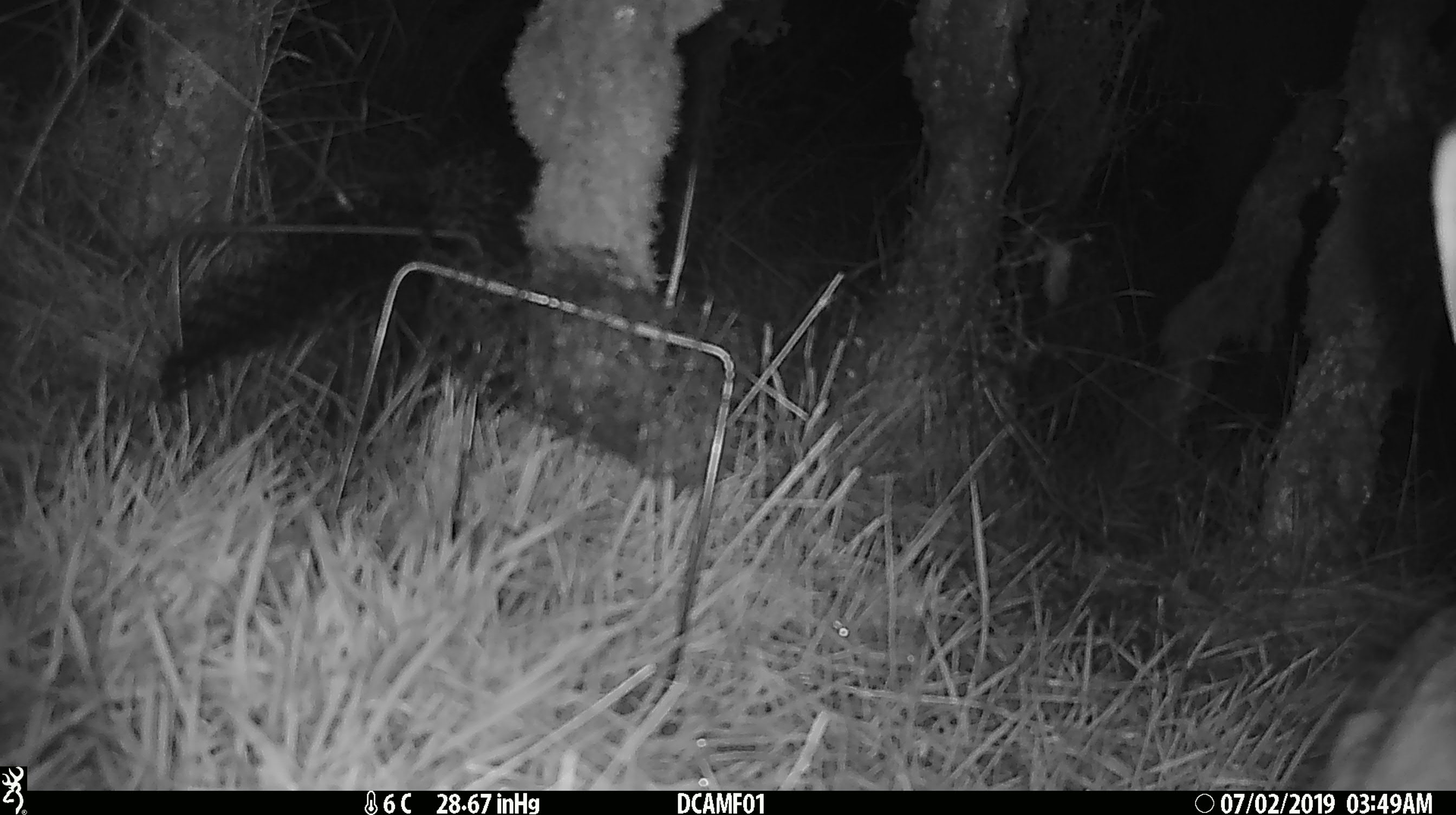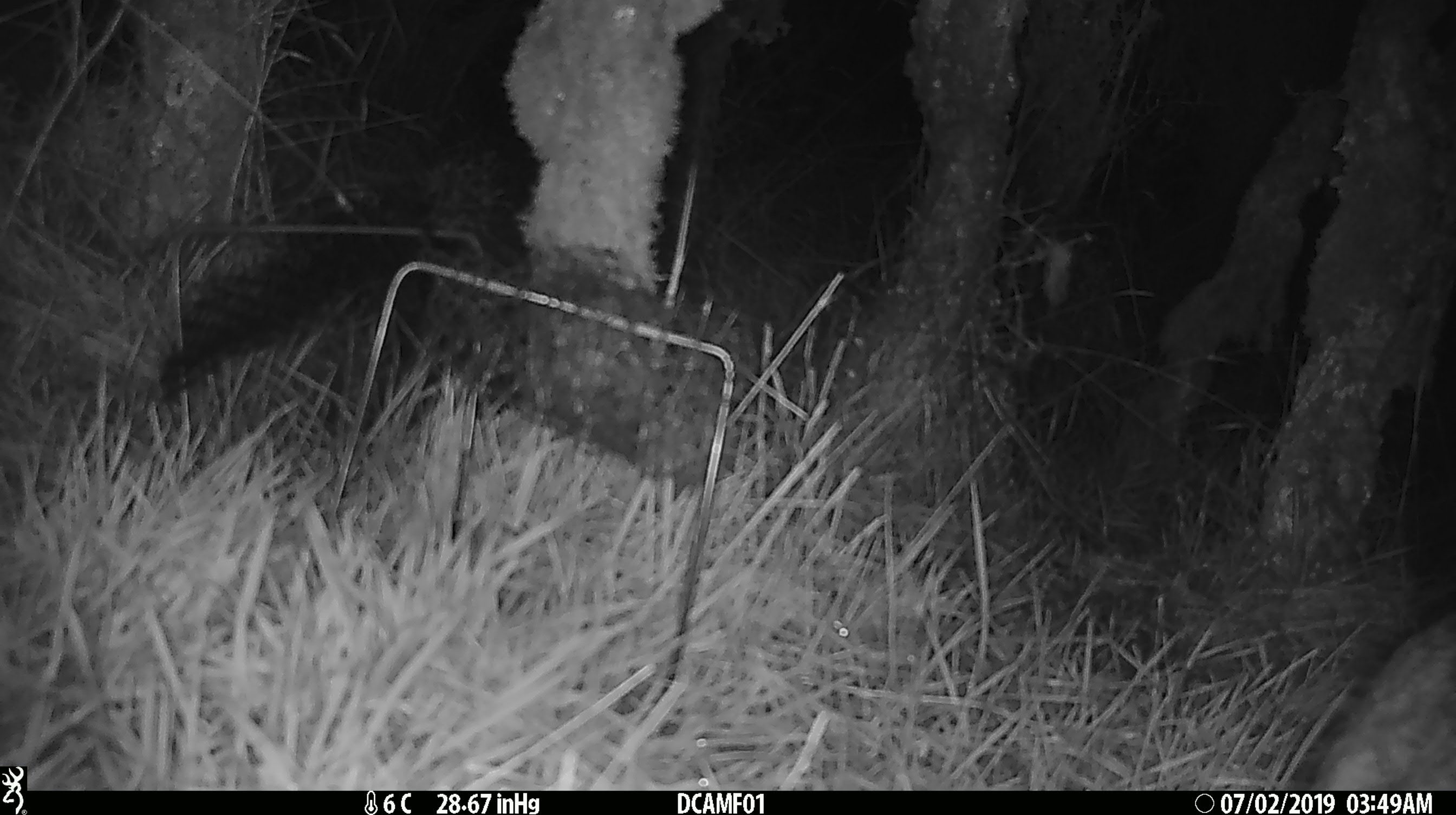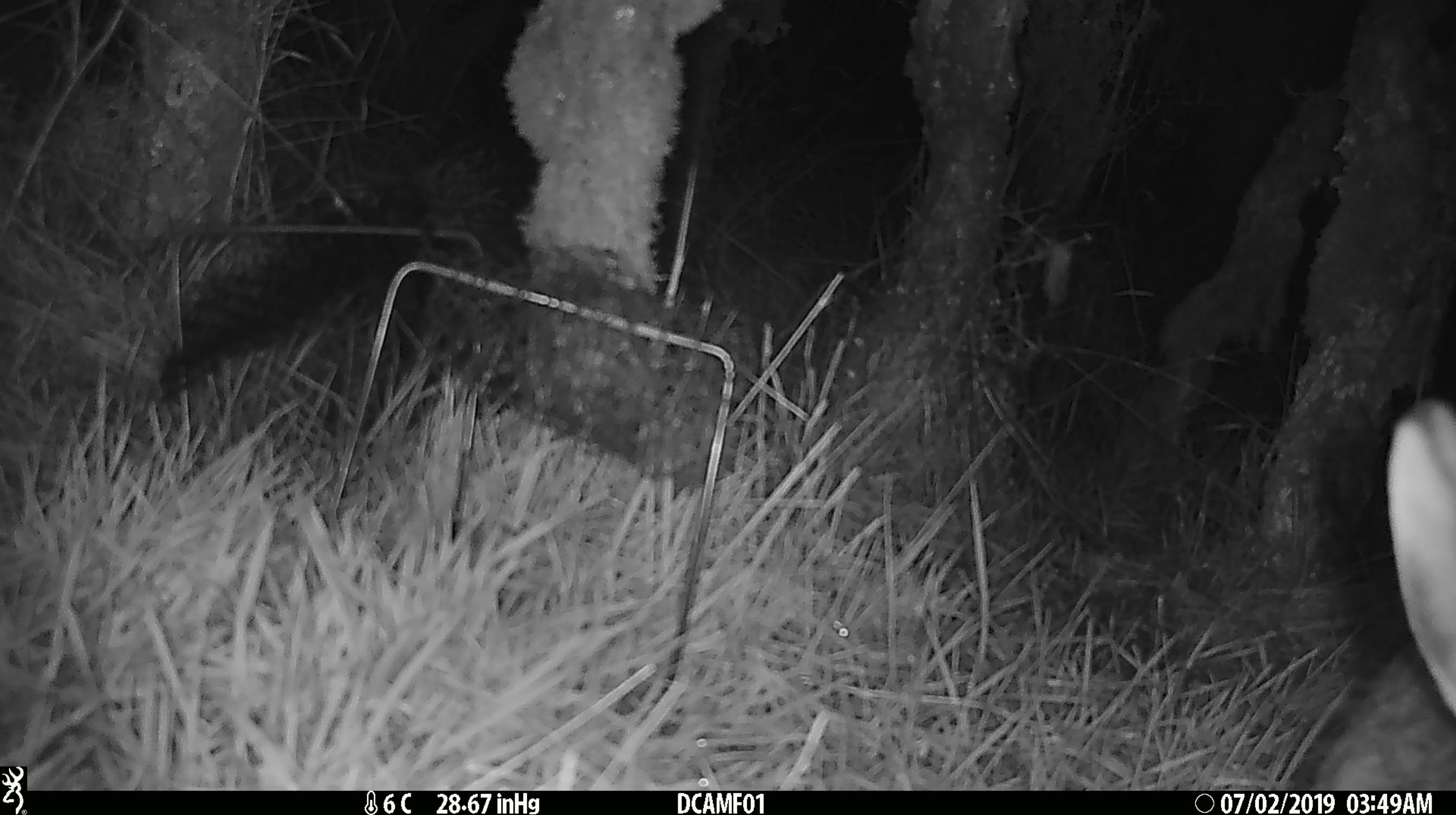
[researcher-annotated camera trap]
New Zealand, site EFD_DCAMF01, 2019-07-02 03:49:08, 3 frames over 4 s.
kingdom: Animalia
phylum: Chordata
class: Mammalia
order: Lagomorpha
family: Leporidae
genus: Lepus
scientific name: Lepus europaeus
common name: brown hare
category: hare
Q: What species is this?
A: Hare (brown hare) (Lepus europaeus).